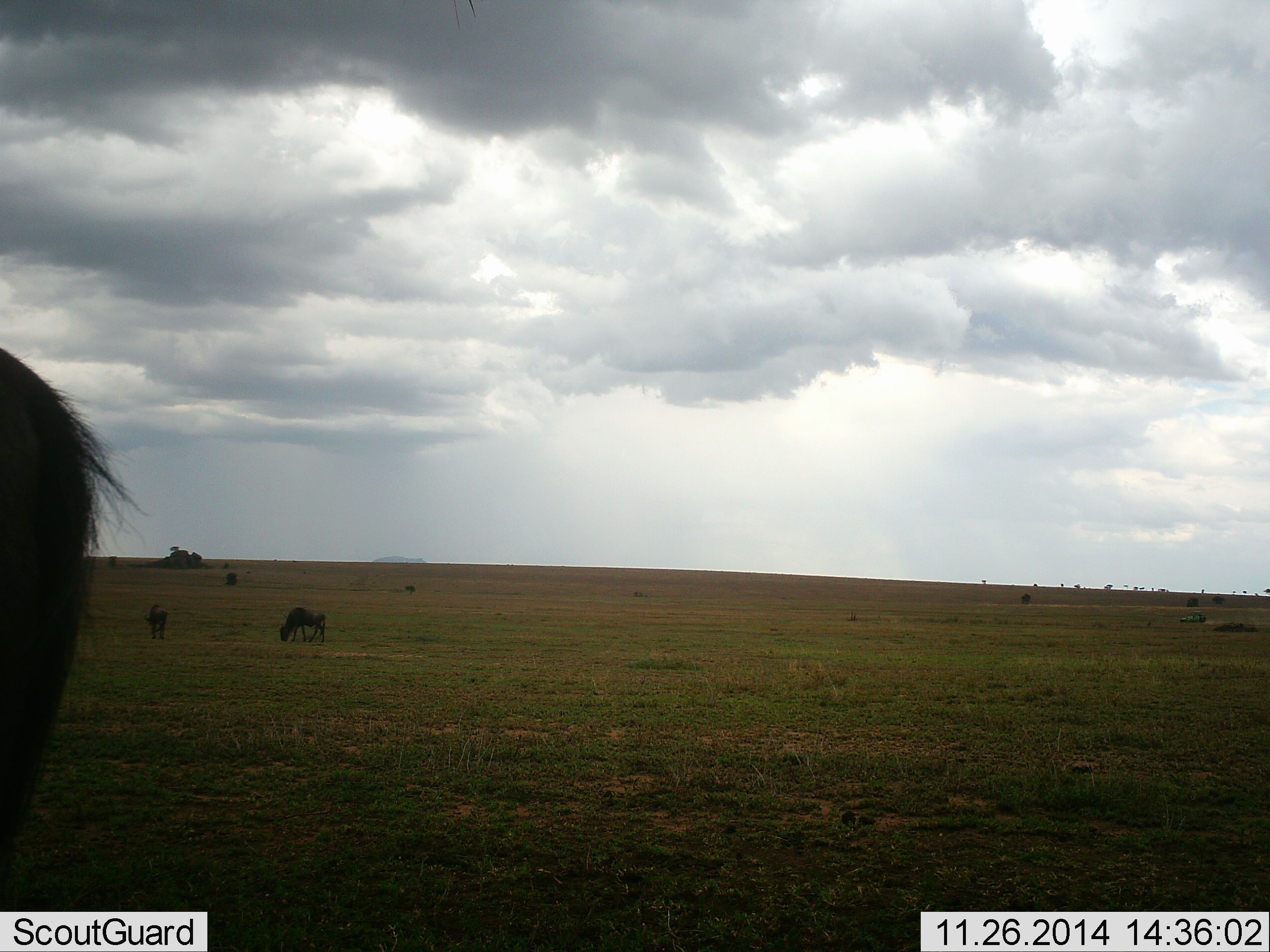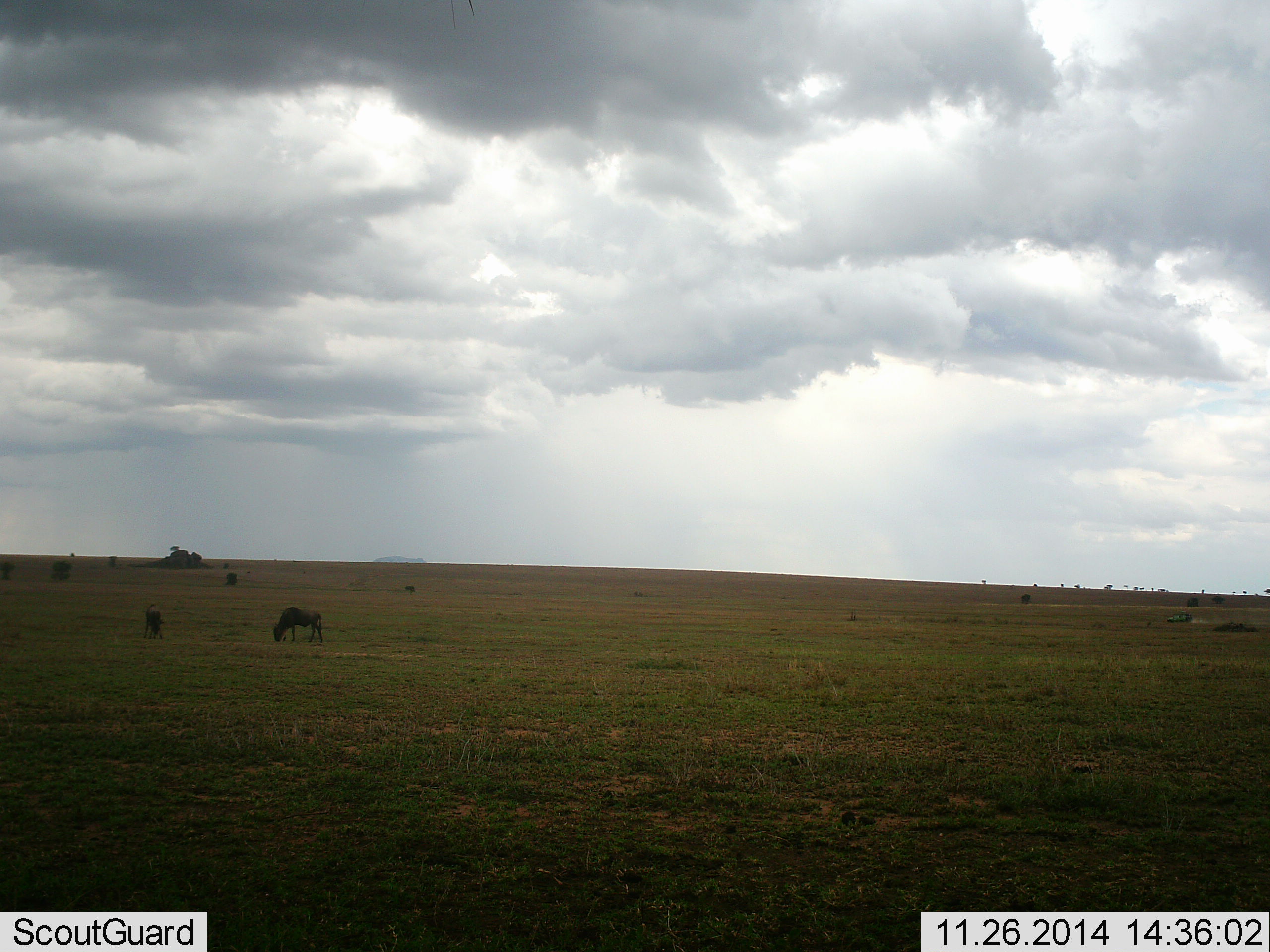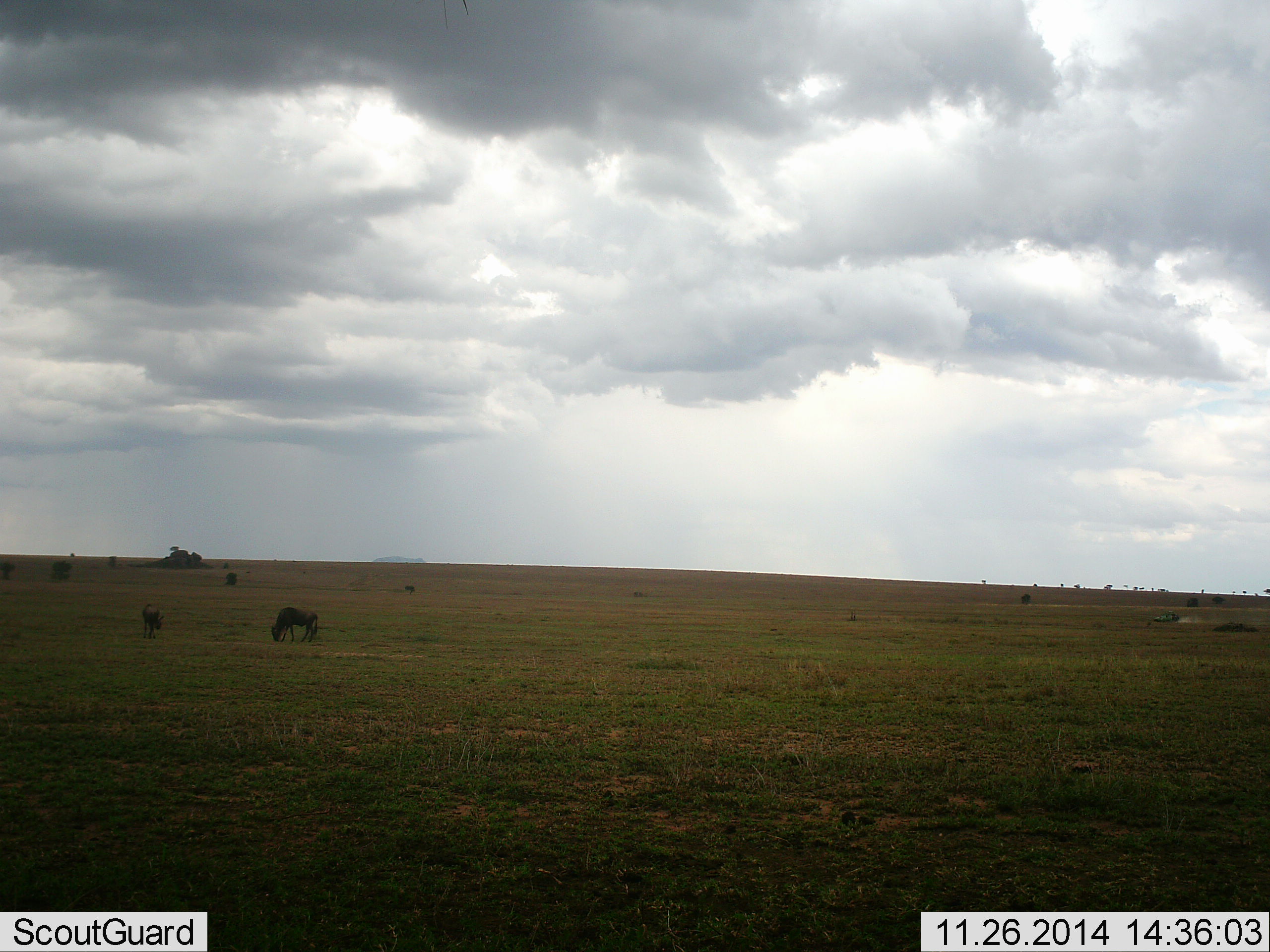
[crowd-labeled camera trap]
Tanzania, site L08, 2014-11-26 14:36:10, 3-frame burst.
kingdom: Animalia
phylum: Chordata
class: Mammalia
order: Artiodactyla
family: Bovidae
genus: Connochaetes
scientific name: Connochaetes taurinus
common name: blue wildebeest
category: wildebeest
Wildebeest (blue wildebeest) (Connochaetes taurinus), count 3. Behavior (volunteer vote fractions): standing 54%, resting 8%, moving 54%, interacting 8%. Young present (vote fraction): 0%. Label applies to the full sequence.